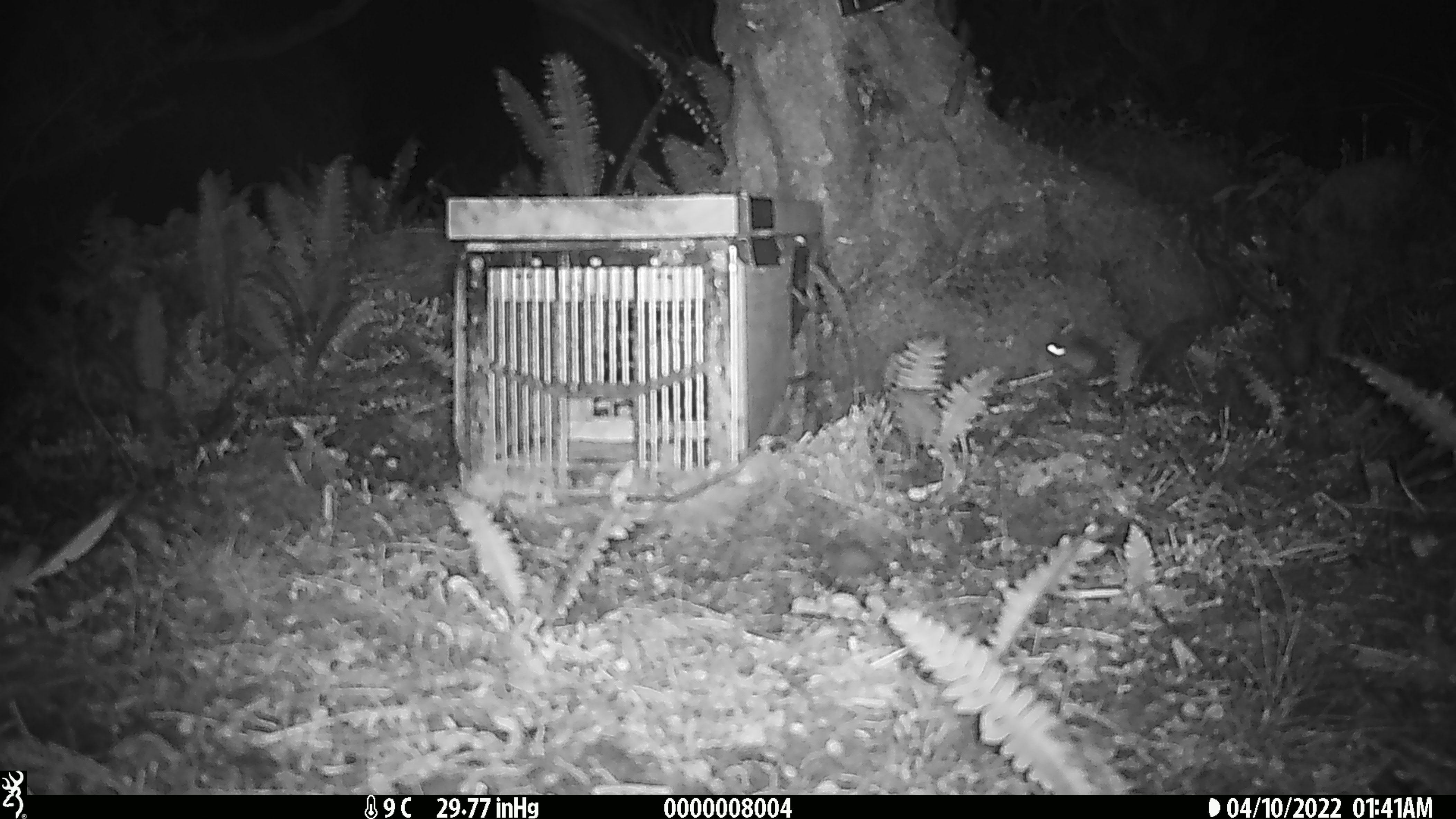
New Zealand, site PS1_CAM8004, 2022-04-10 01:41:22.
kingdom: Animalia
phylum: Chordata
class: Mammalia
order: Rodentia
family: Muridae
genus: Mus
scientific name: Mus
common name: mouse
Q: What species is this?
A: Mouse (Mus).